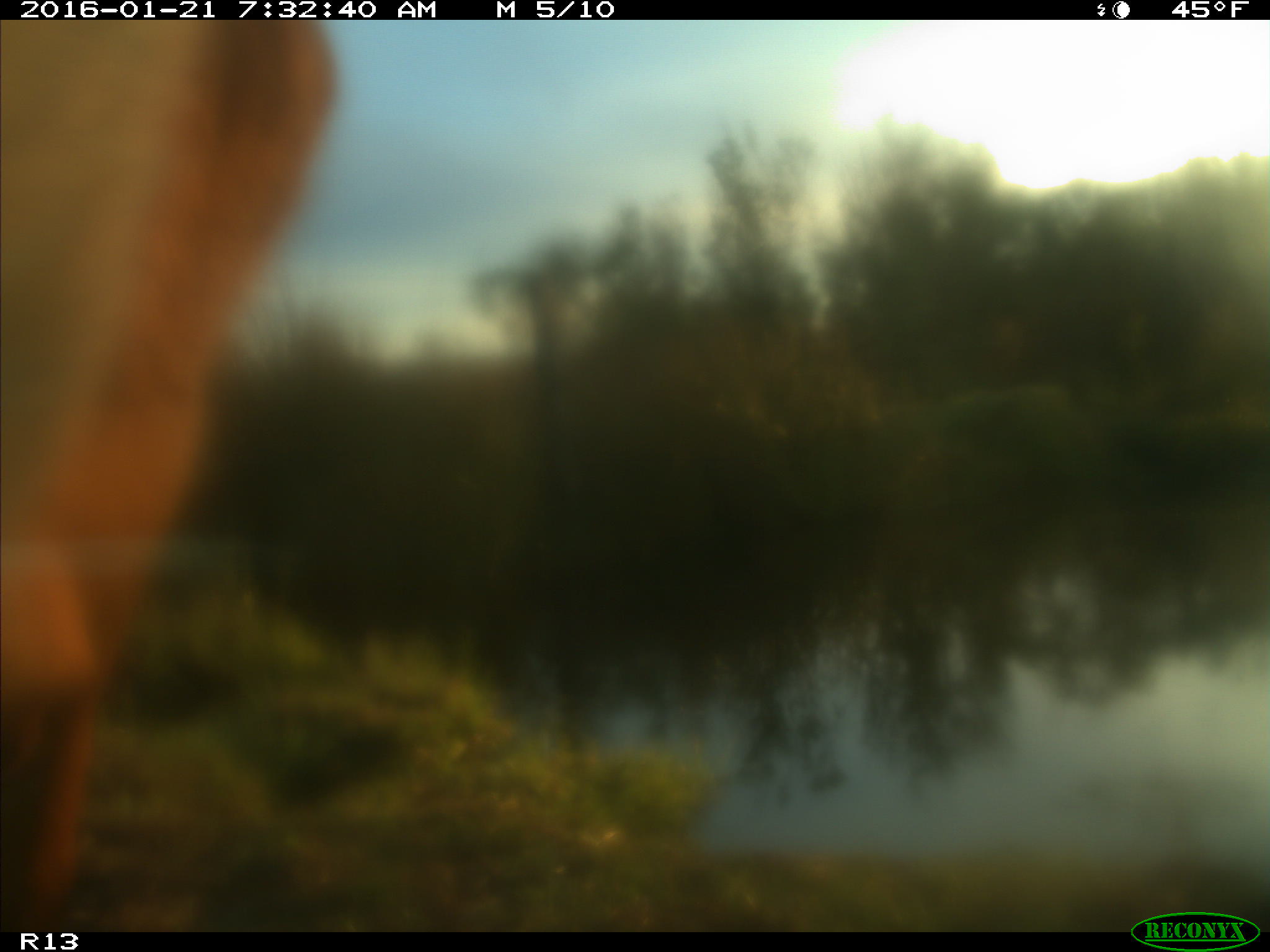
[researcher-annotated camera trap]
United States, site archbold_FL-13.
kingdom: Animalia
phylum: Chordata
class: Mammalia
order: Artiodactyla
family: Bovidae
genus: Bos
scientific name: Bos taurus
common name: domestic cow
Bos taurus (domestic cow).